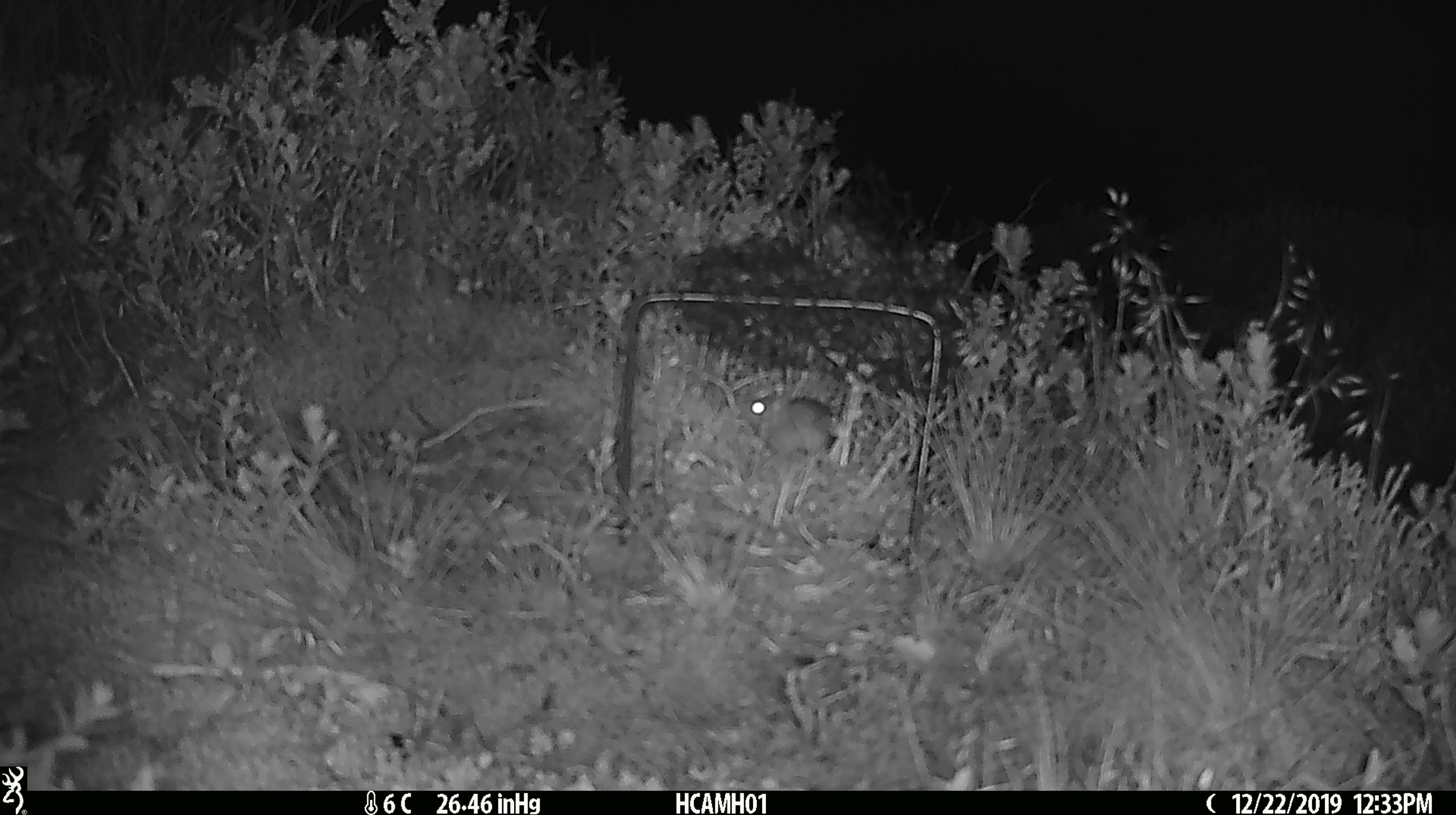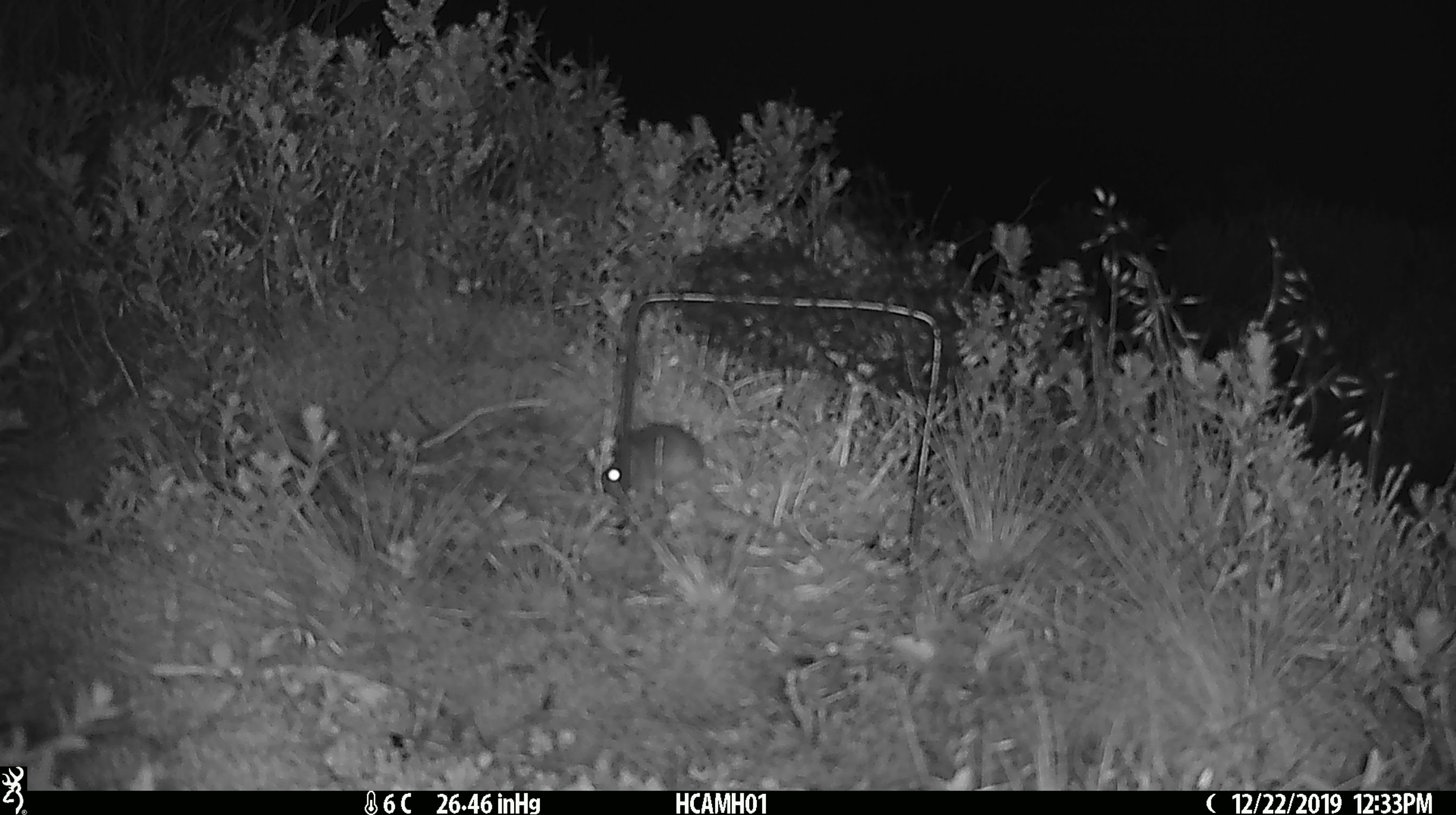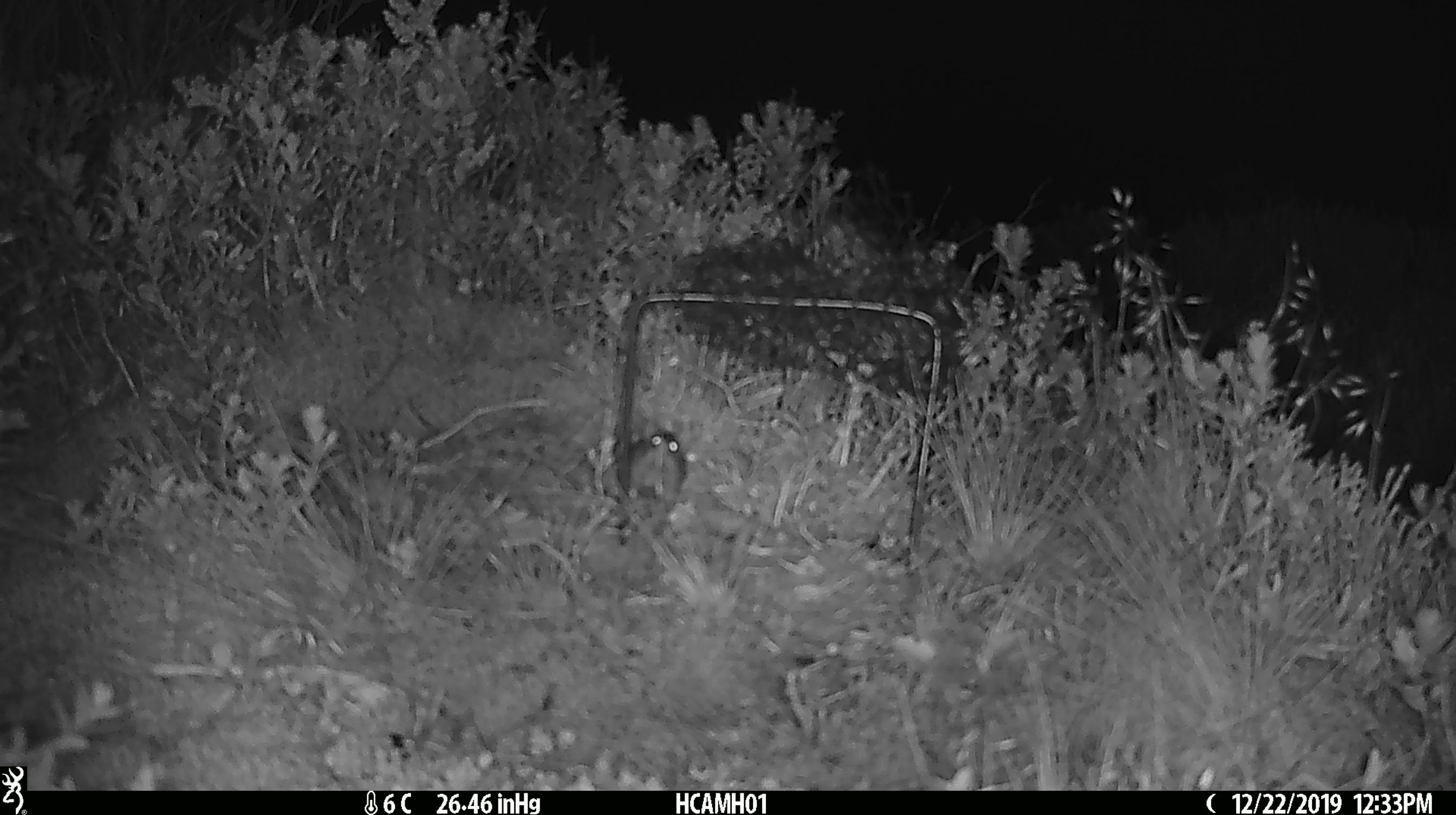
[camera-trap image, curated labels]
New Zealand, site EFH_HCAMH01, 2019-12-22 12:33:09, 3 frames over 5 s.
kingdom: Animalia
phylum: Chordata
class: Mammalia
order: Rodentia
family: Muridae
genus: Mus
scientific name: Mus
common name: mouse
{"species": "mouse (Mus)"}